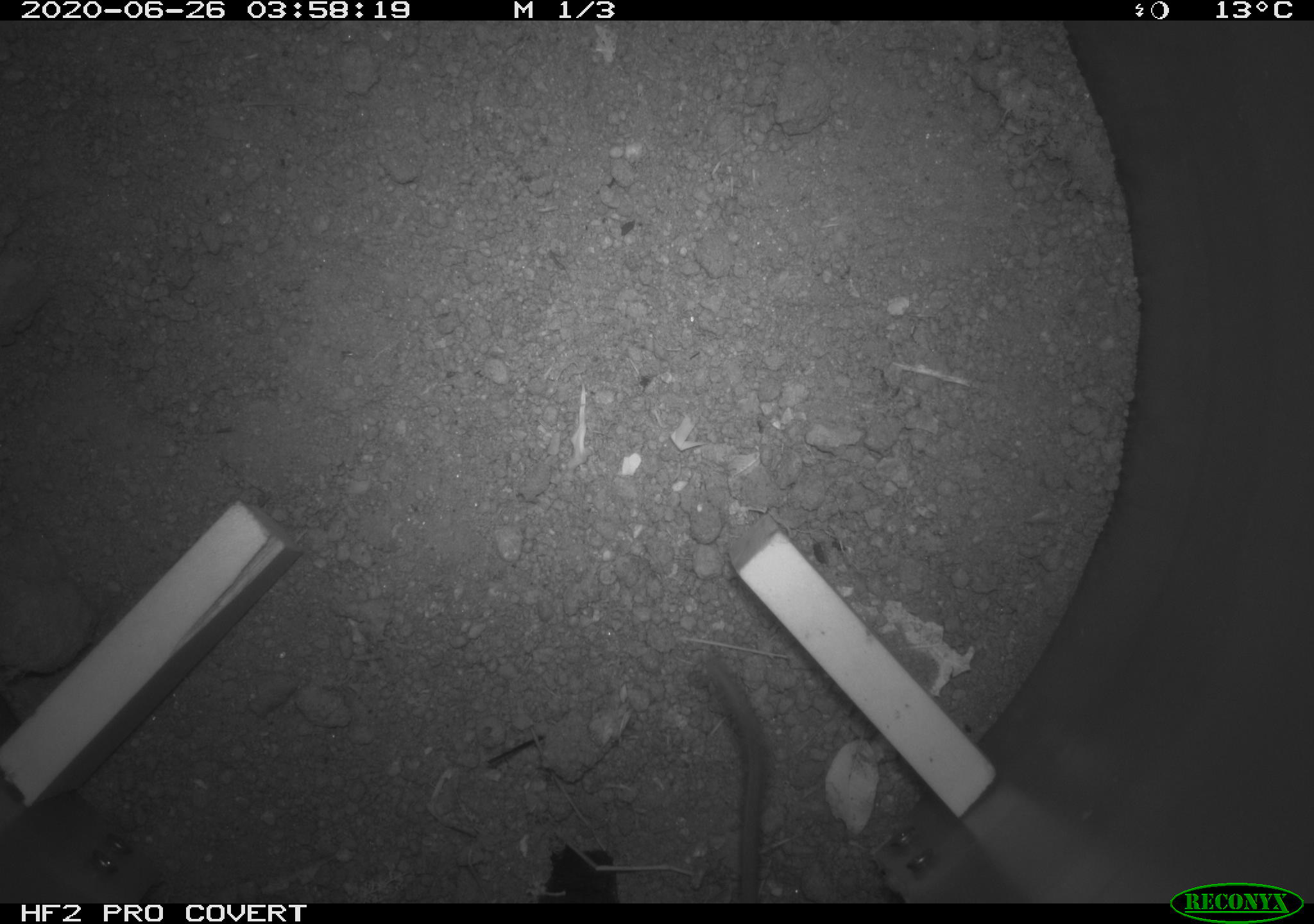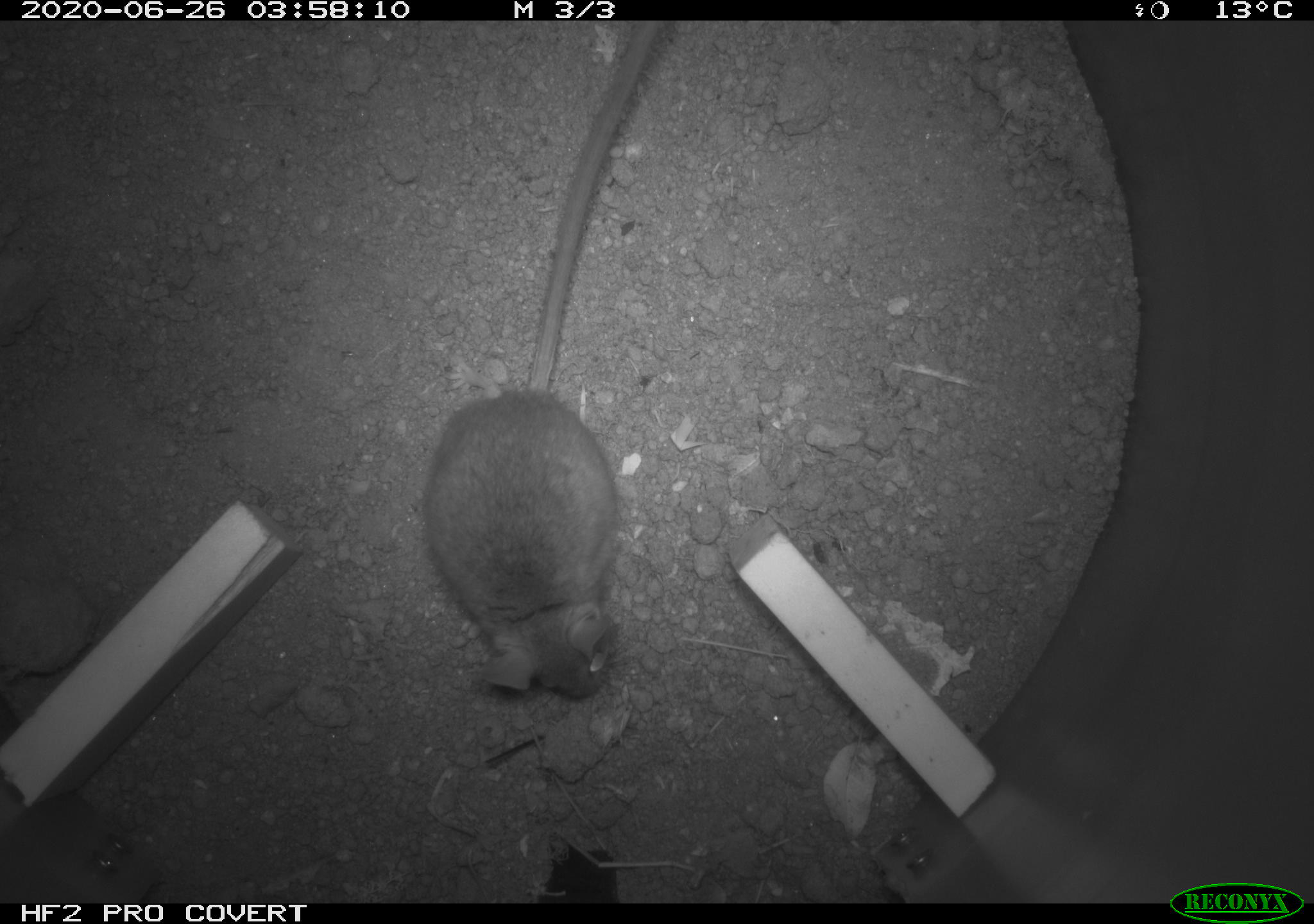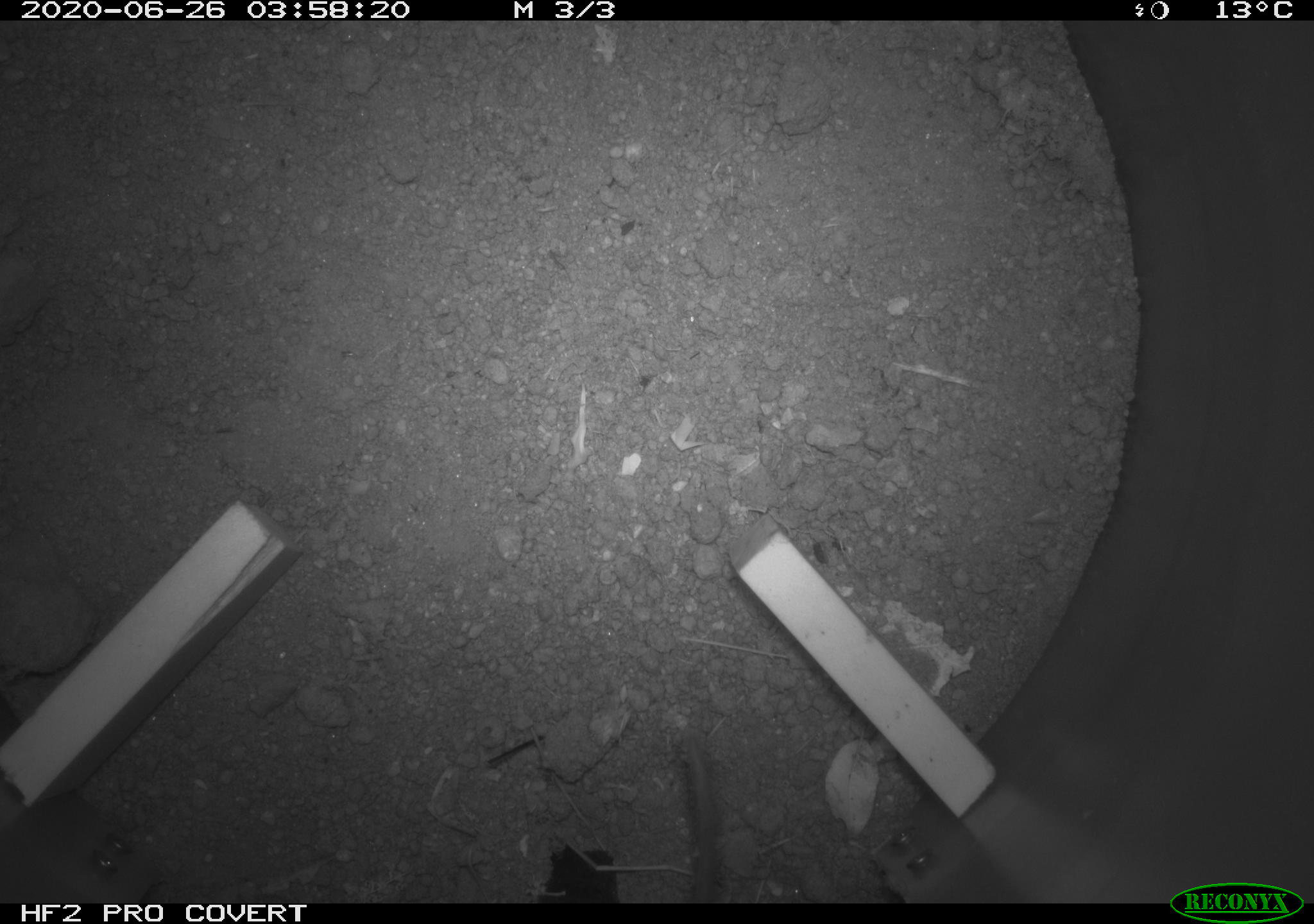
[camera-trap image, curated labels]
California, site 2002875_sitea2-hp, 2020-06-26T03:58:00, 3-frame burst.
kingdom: Animalia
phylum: Chordata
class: Mammalia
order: Rodentia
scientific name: Rodentia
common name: rodent